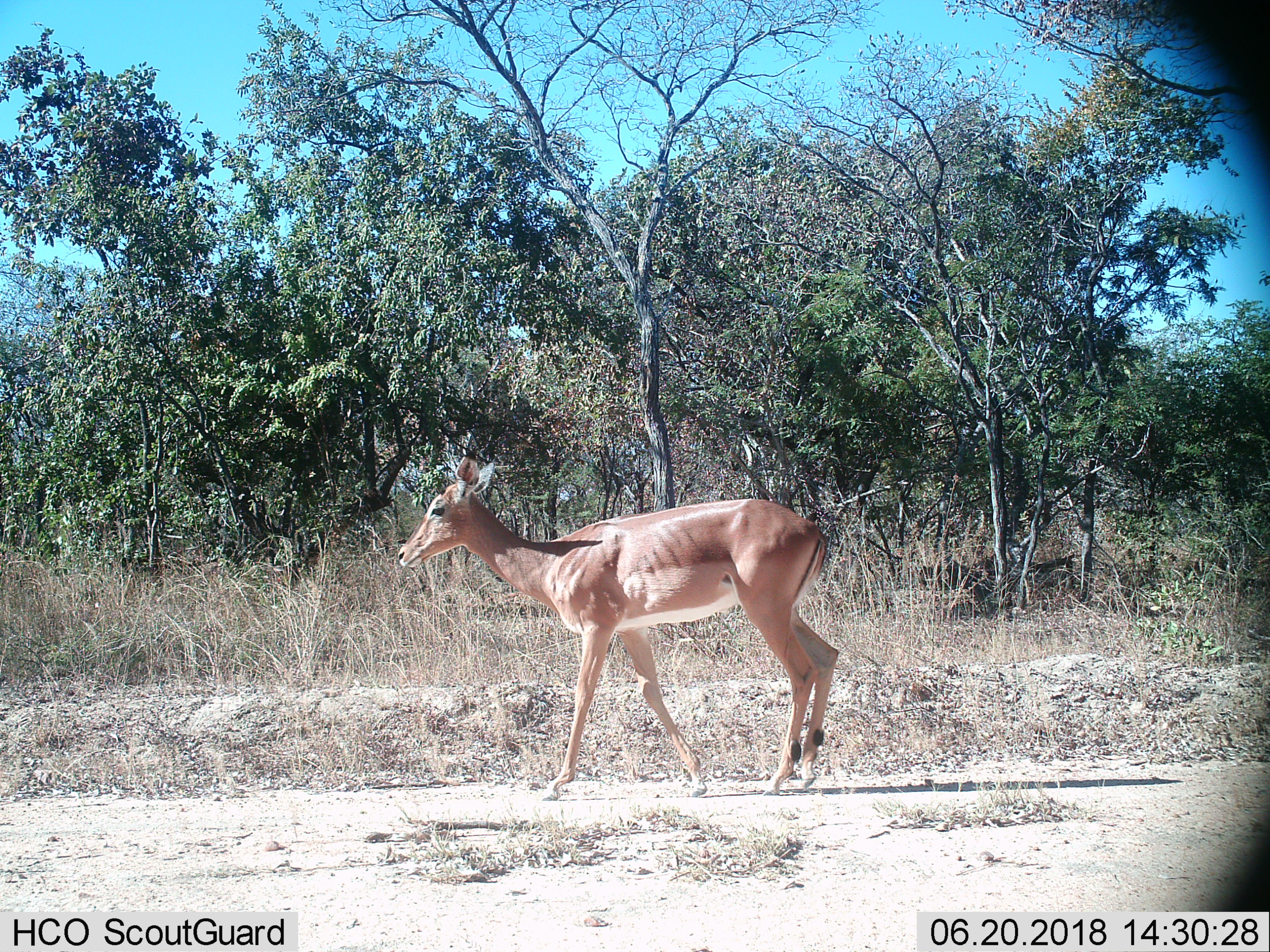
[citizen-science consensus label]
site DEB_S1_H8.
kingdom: Animalia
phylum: Chordata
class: Mammalia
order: Artiodactyla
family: Bovidae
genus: Aepyceros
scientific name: Aepyceros melampus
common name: impala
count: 1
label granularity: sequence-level